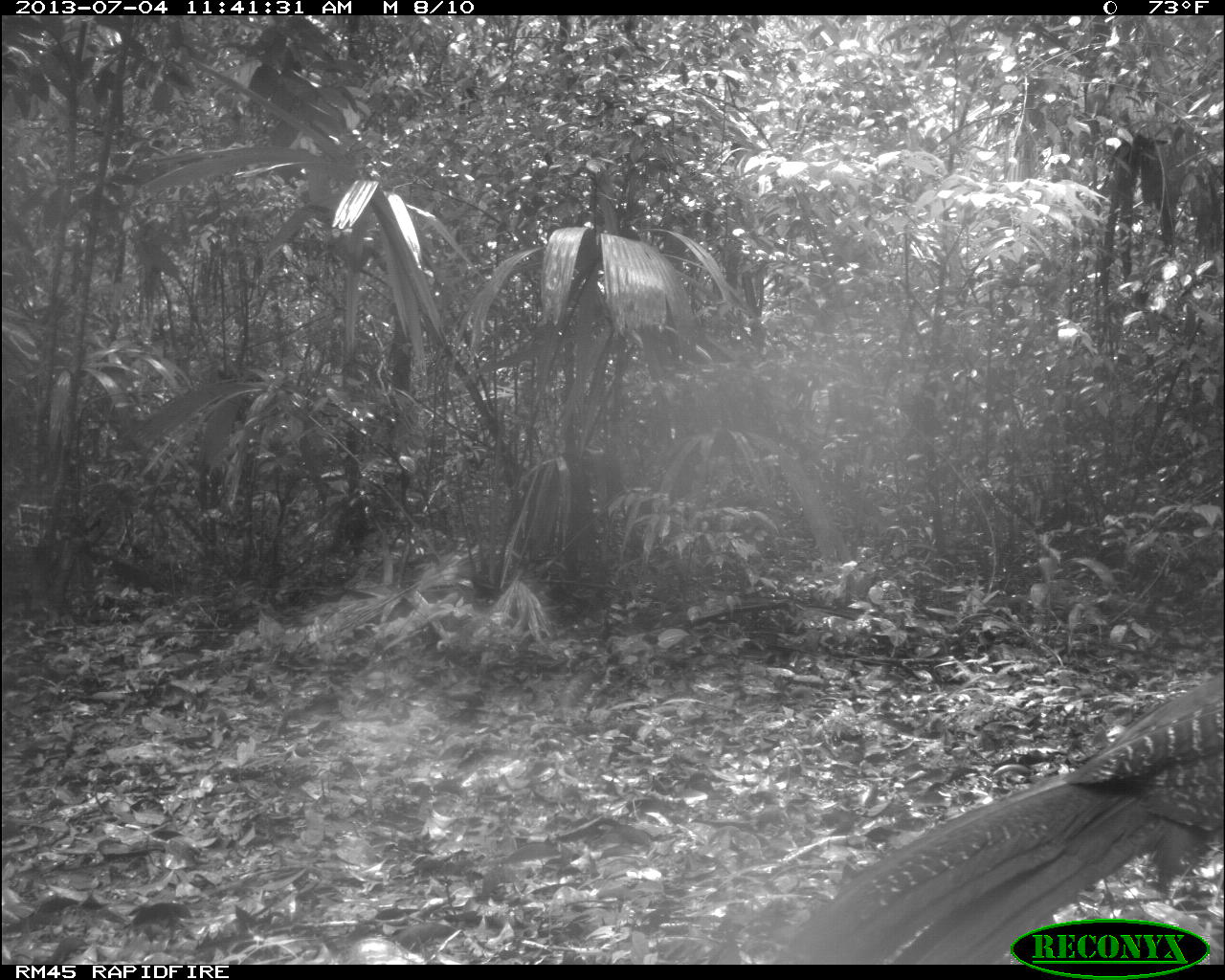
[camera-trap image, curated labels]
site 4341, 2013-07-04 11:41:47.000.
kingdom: Animalia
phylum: Chordata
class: Aves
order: Galliformes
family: Cracidae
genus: Crax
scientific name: Crax rubra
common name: great curassow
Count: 1.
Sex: female.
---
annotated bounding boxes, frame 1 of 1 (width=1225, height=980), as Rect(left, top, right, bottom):
crax rubra: Rect(769, 669, 1223, 964)